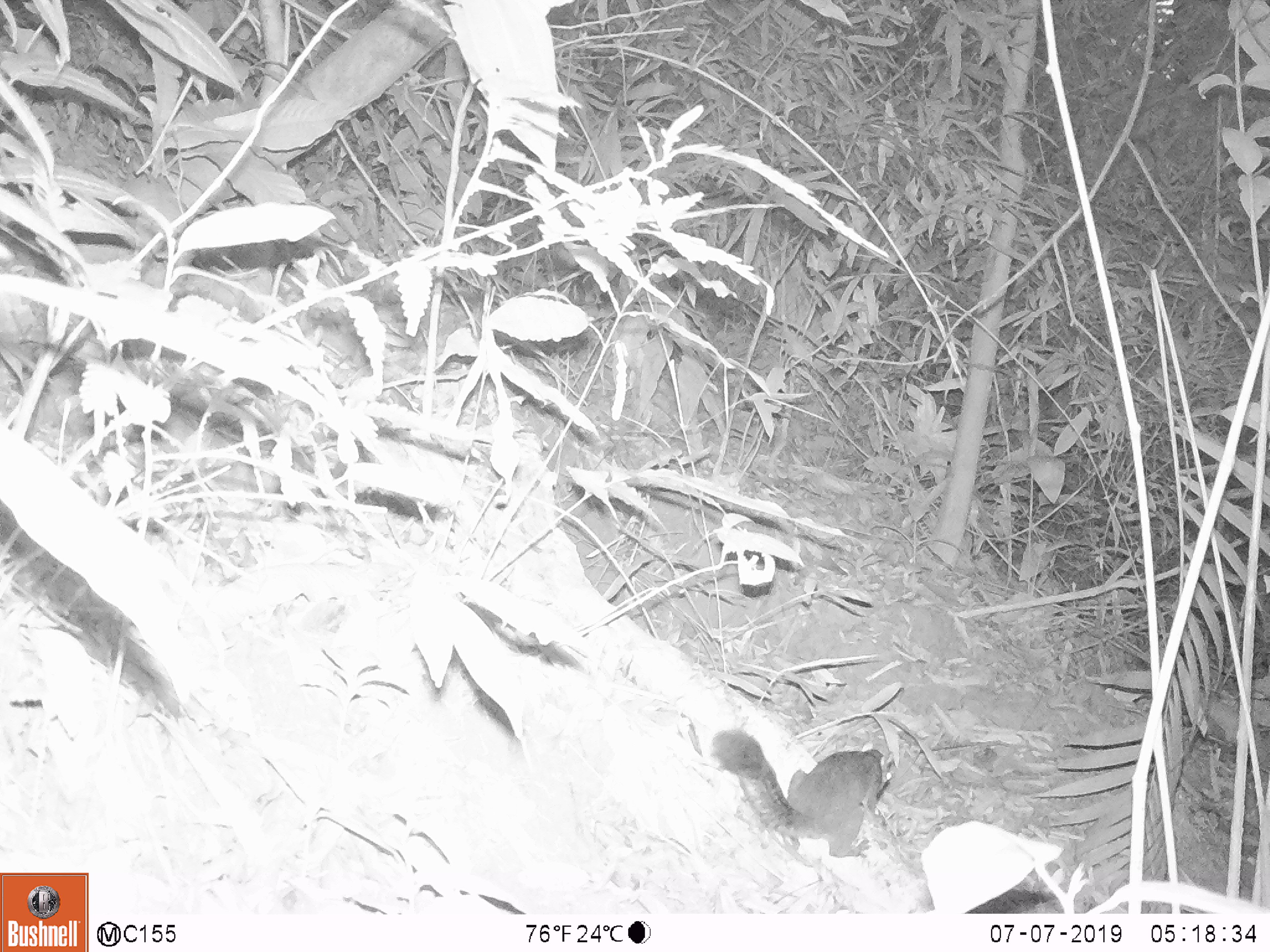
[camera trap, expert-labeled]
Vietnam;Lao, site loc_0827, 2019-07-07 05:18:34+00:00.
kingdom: Animalia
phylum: Chordata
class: Mammalia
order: Rodentia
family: Sciuridae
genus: Dremomys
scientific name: Dremomys rufigenis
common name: red-cheeked squirrel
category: red cheeked squirrel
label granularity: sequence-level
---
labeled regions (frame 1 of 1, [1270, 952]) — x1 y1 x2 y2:
red cheeked squirrel: 710 728 894 859